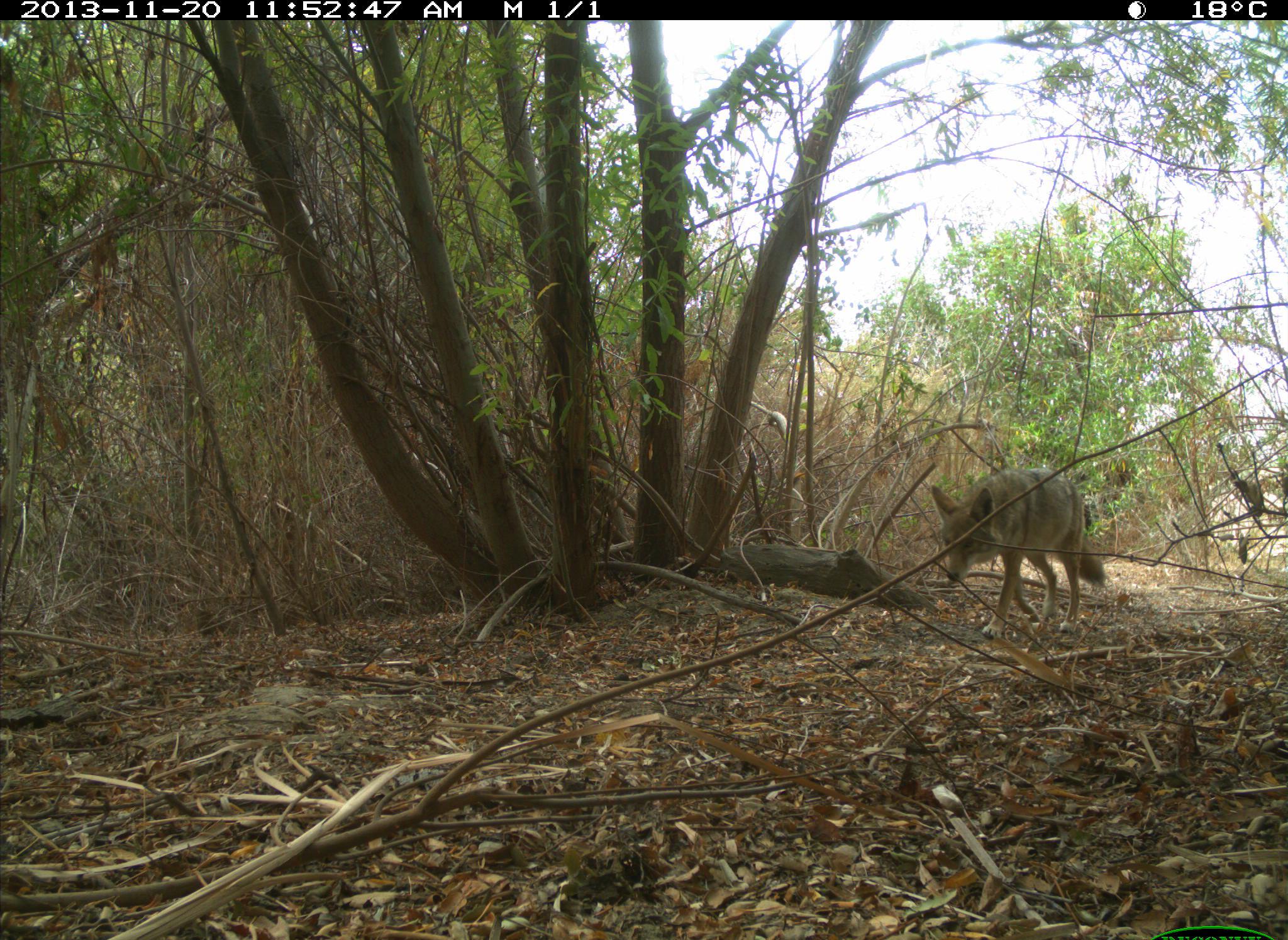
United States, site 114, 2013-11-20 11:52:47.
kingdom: Animalia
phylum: Chordata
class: Mammalia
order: Carnivora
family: Canidae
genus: Canis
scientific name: Canis latrans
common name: coyote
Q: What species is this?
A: Coyote (Canis latrans).